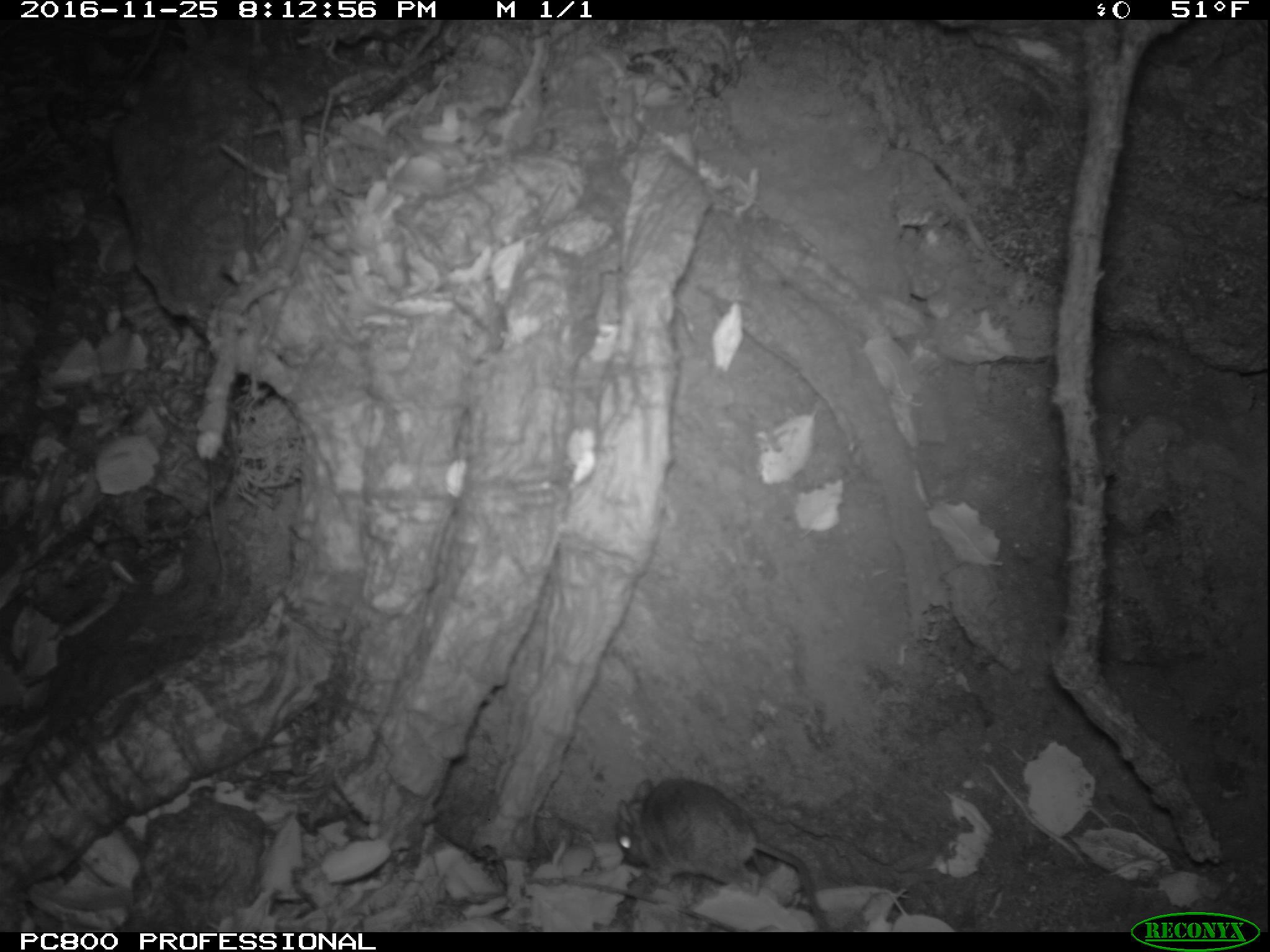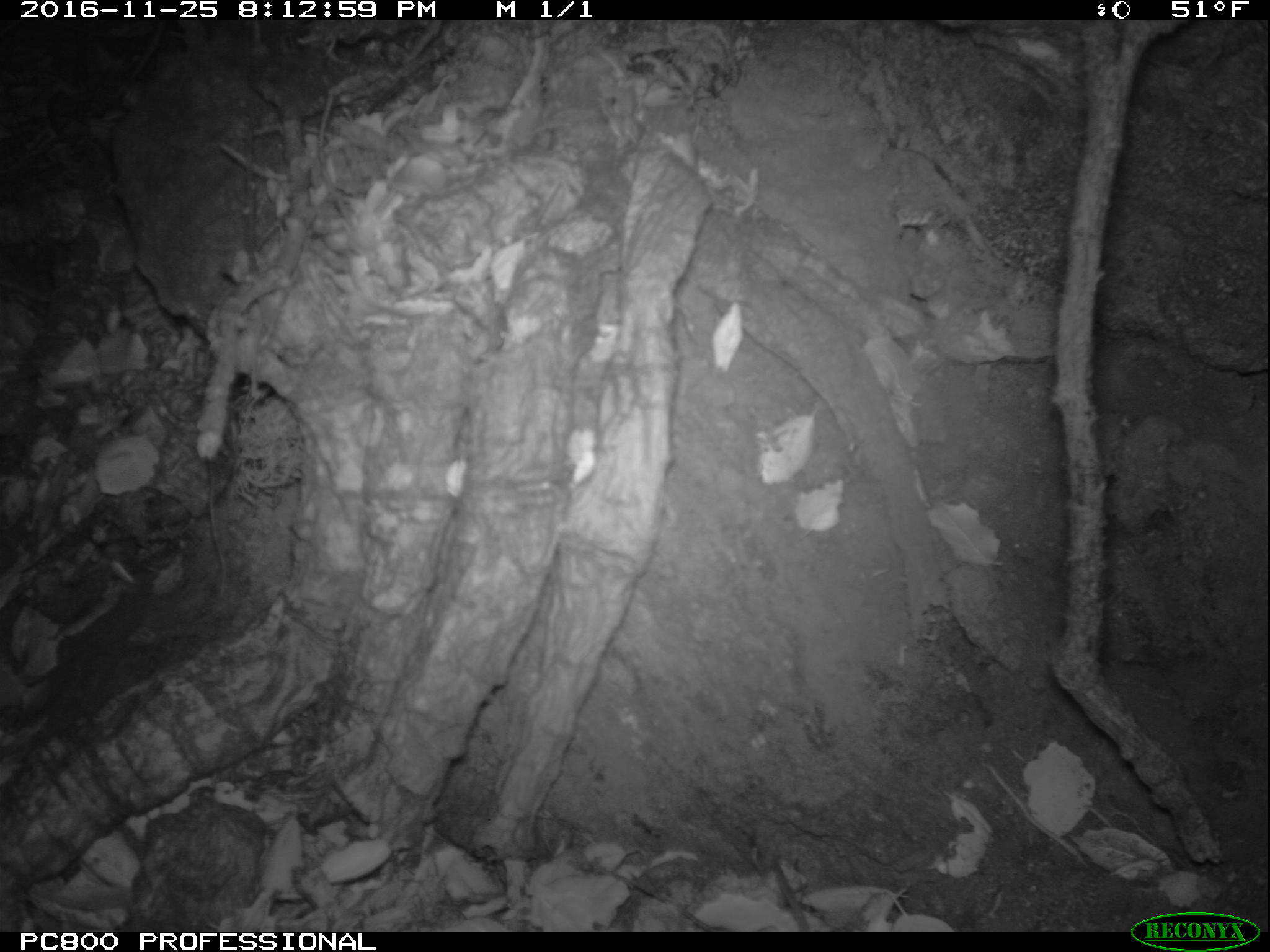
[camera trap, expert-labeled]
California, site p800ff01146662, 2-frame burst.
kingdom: Animalia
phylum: Chordata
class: Mammalia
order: Rodentia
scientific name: Rodentia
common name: rodent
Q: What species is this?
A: Rodent (Rodentia).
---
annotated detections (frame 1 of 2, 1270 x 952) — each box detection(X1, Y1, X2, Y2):
rodent: detection(616, 777, 831, 932)